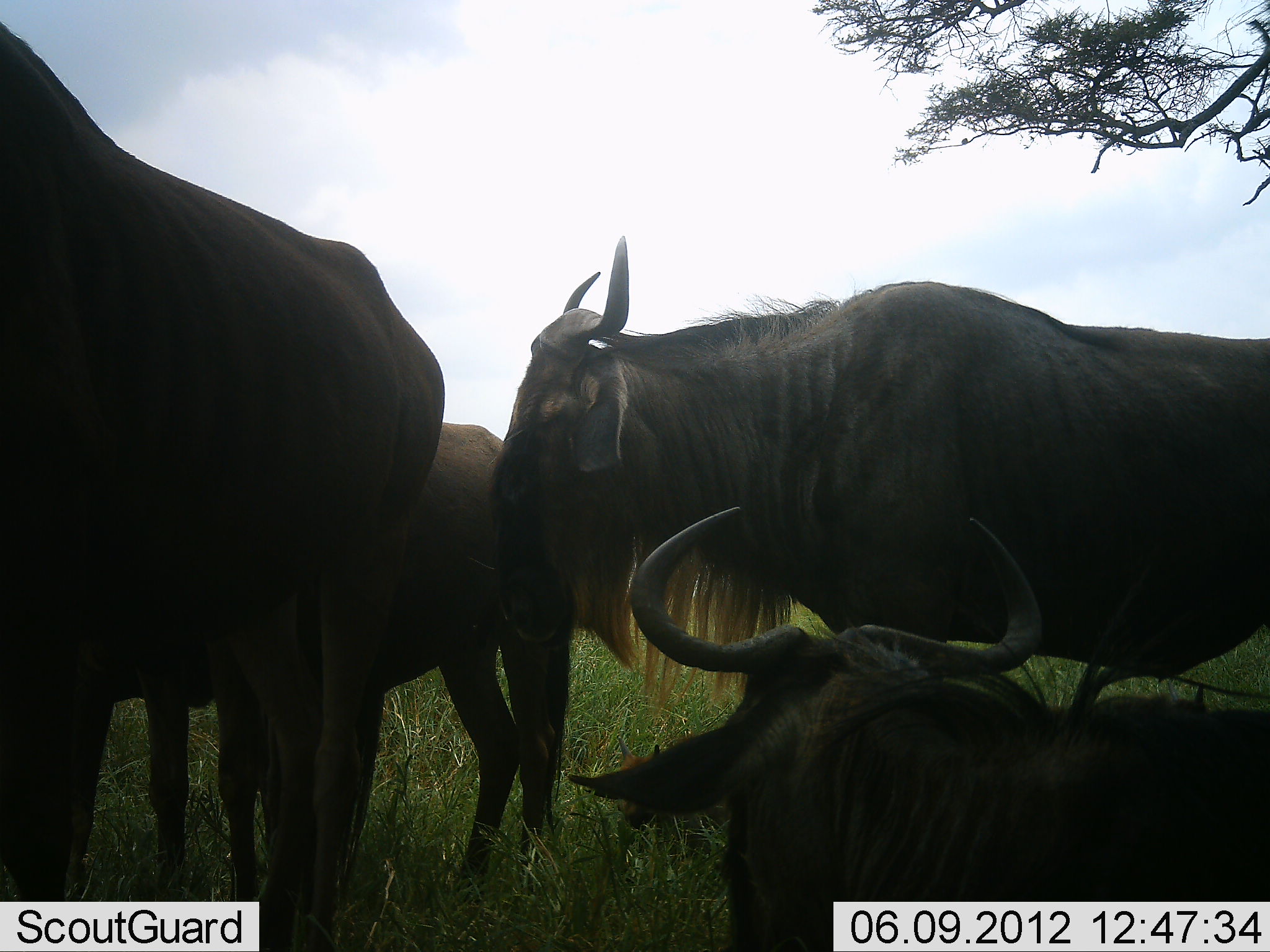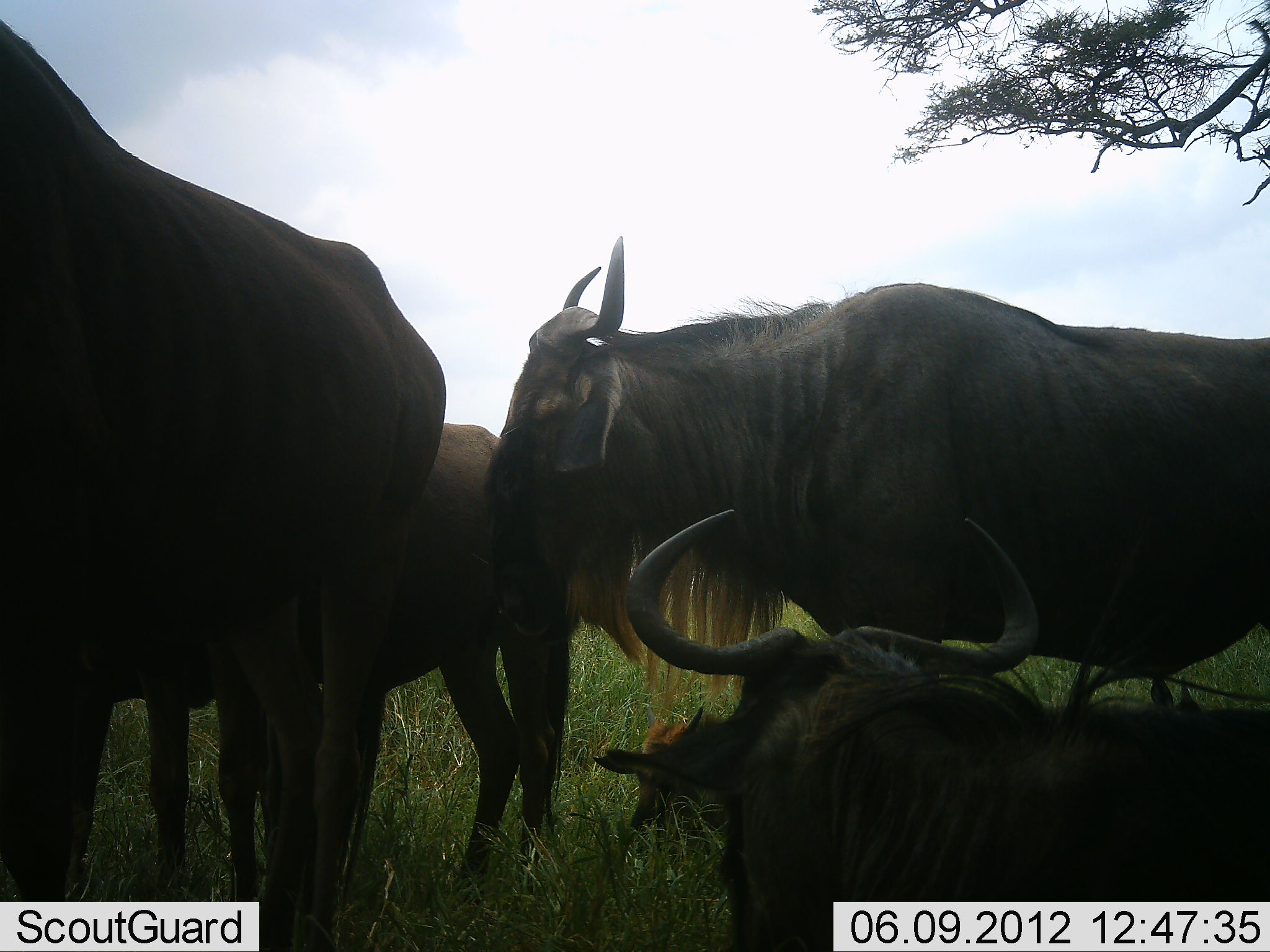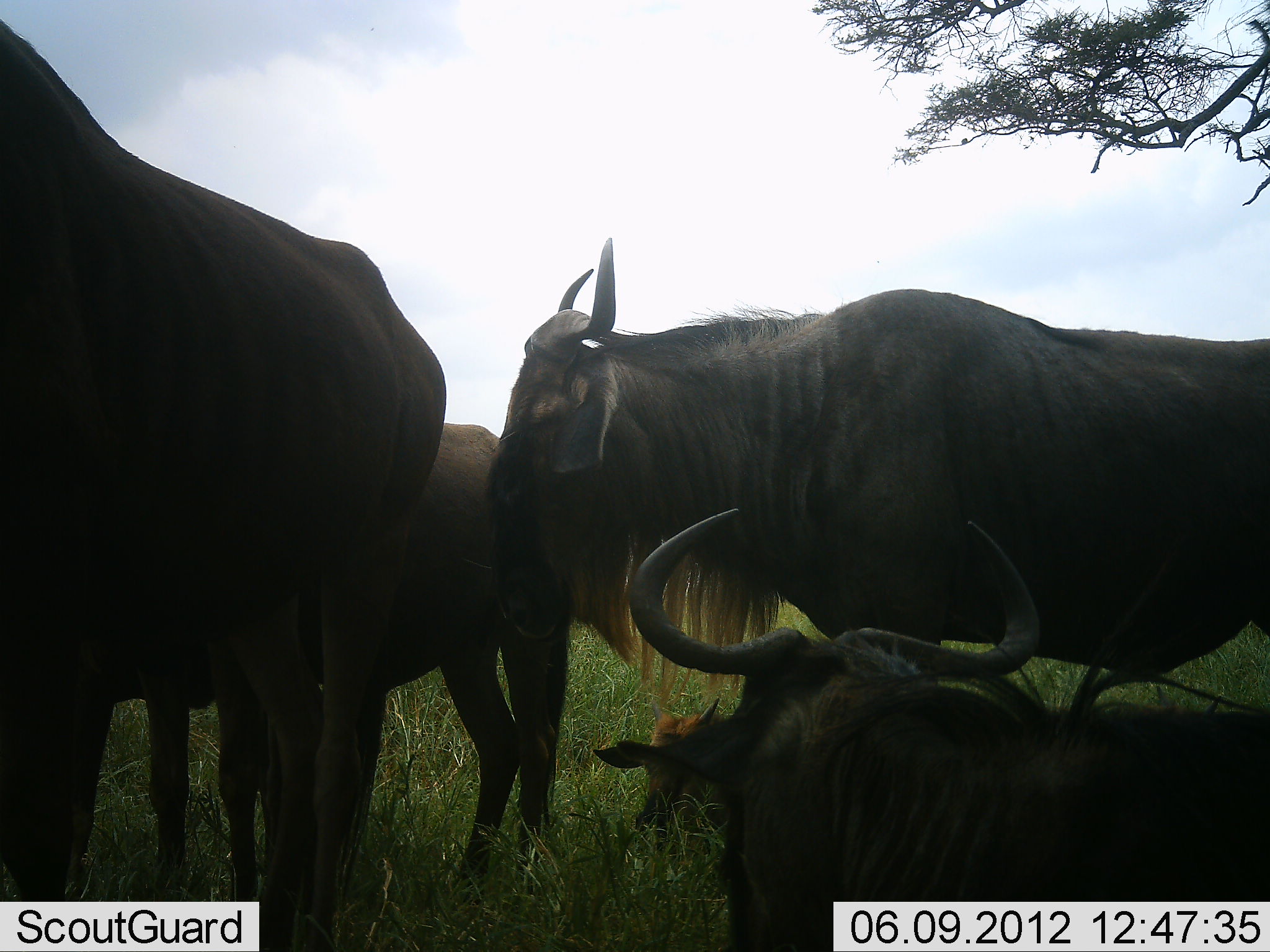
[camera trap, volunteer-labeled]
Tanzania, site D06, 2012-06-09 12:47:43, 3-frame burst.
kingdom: Animalia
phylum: Chordata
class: Mammalia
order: Artiodactyla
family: Bovidae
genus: Connochaetes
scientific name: Connochaetes taurinus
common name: blue wildebeest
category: wildebeest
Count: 4.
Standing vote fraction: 90%.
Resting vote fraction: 80%.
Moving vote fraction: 0%.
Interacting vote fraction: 20%.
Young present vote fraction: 0%.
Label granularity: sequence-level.